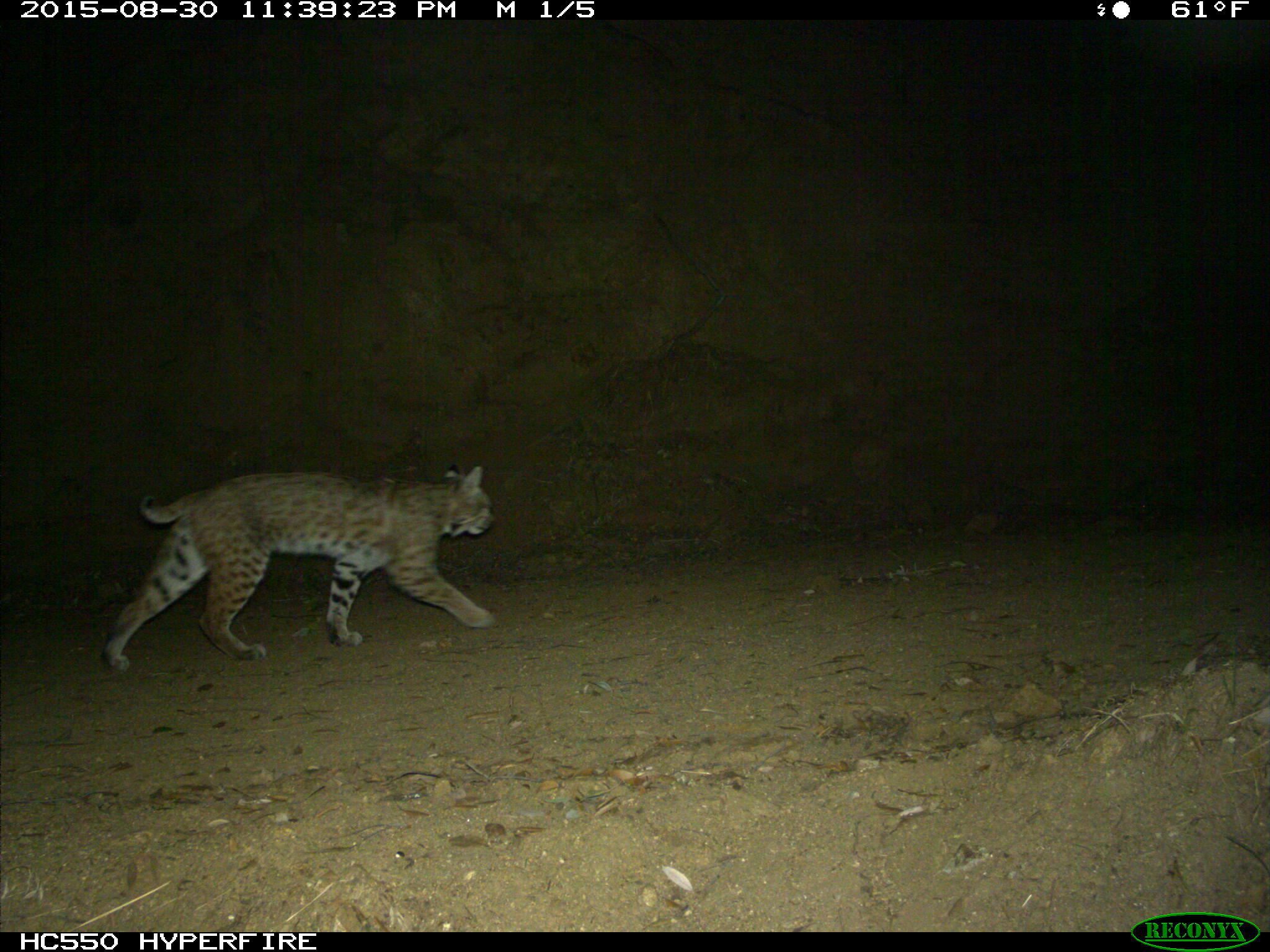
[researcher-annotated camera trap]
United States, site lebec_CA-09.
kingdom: Animalia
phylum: Chordata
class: Mammalia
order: Carnivora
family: Felidae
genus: Lynx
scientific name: Lynx rufus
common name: bobcat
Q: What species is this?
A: Lynx rufus (bobcat).